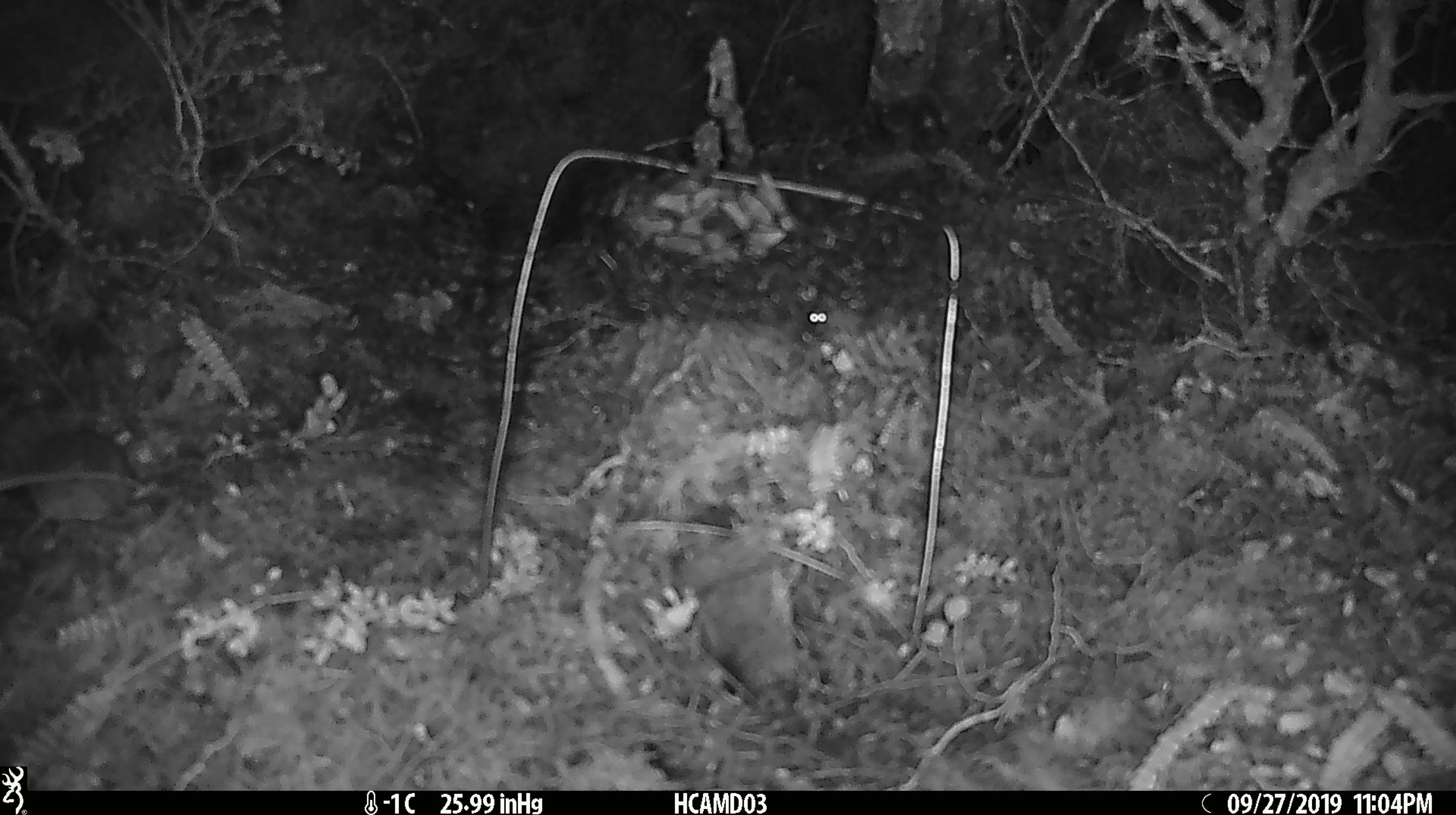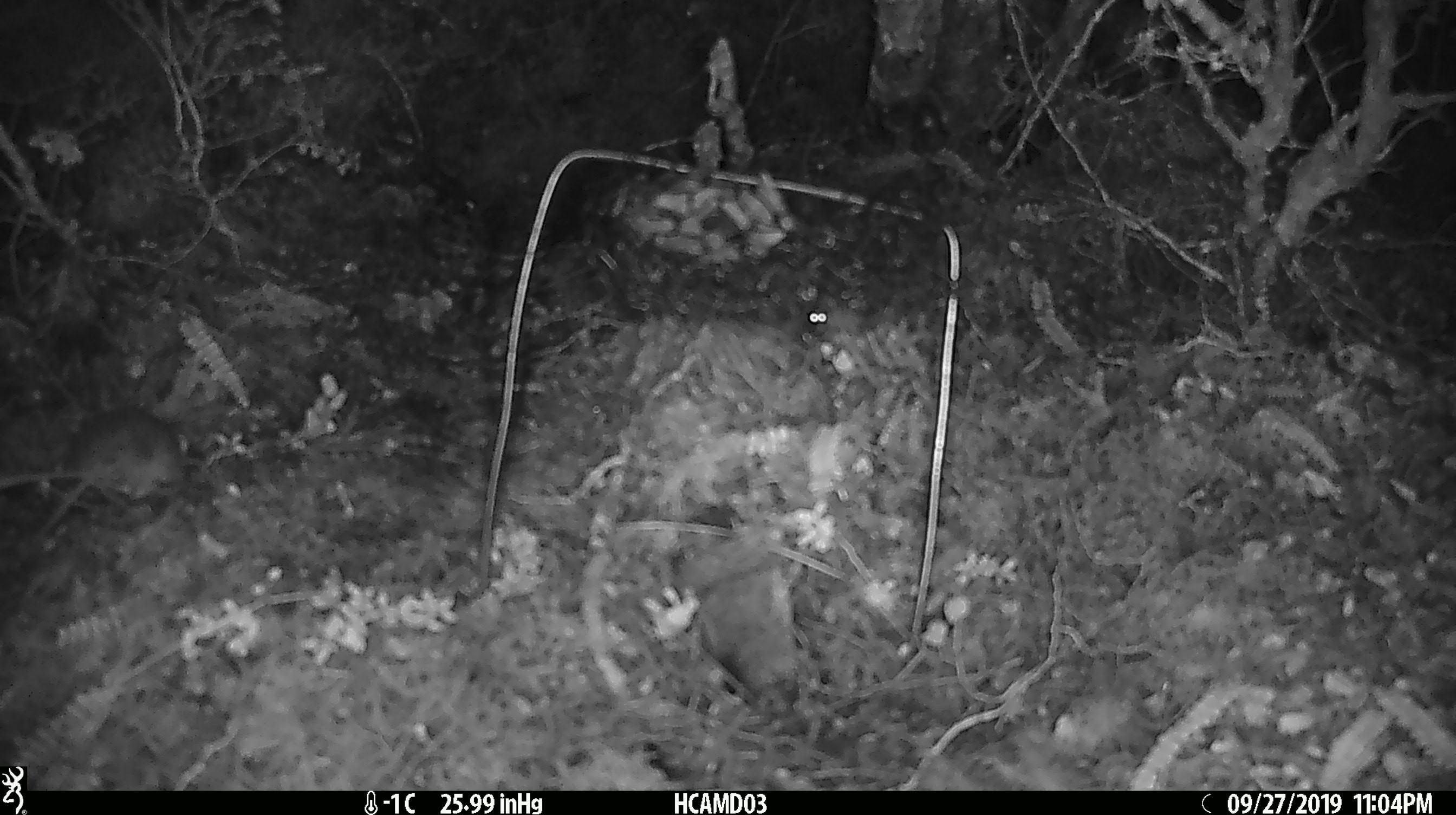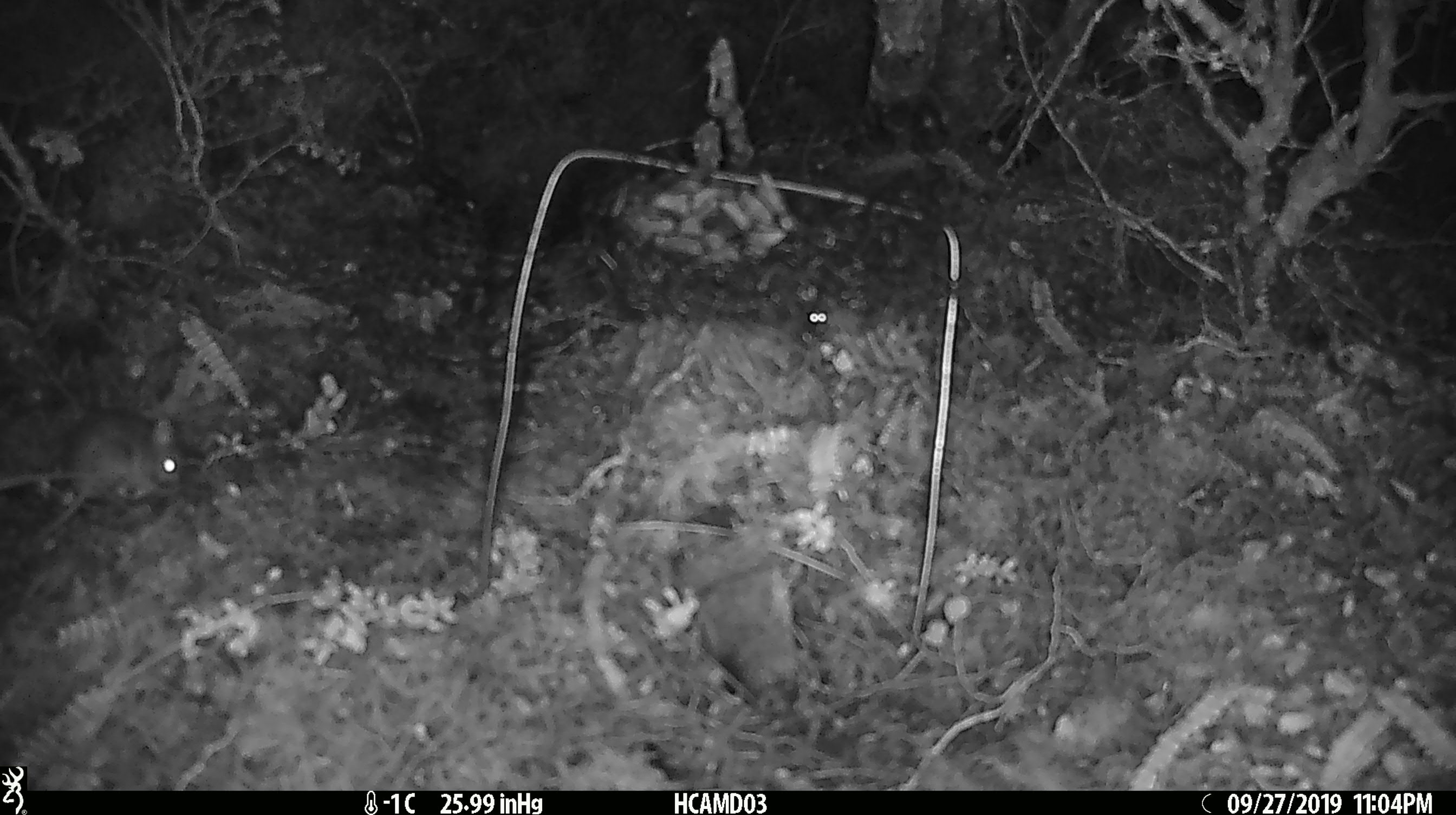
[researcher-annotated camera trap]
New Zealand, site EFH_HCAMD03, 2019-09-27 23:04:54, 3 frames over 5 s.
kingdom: Animalia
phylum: Chordata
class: Mammalia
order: Rodentia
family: Muridae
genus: Mus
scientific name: Mus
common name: mouse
Mouse (Mus).